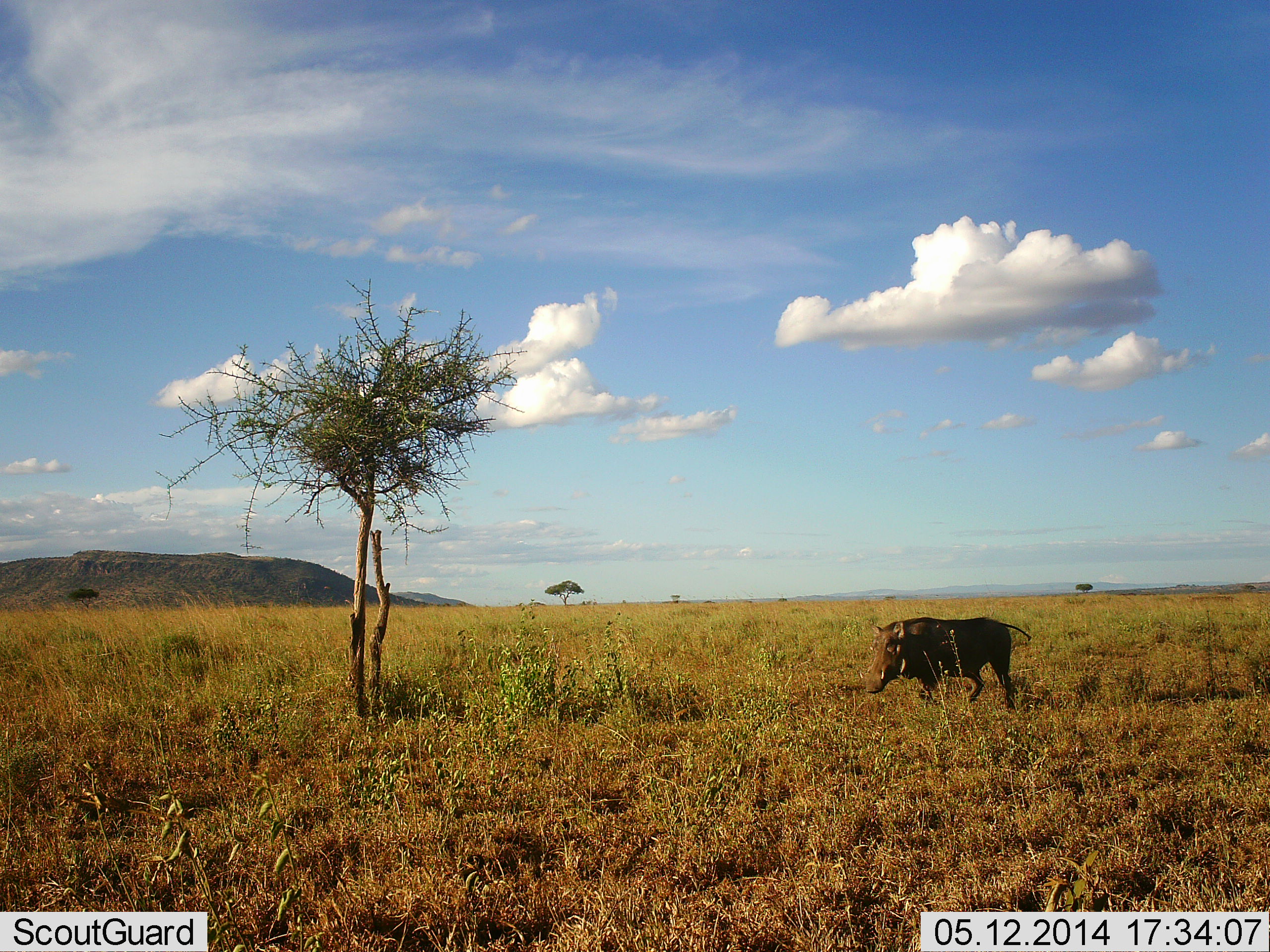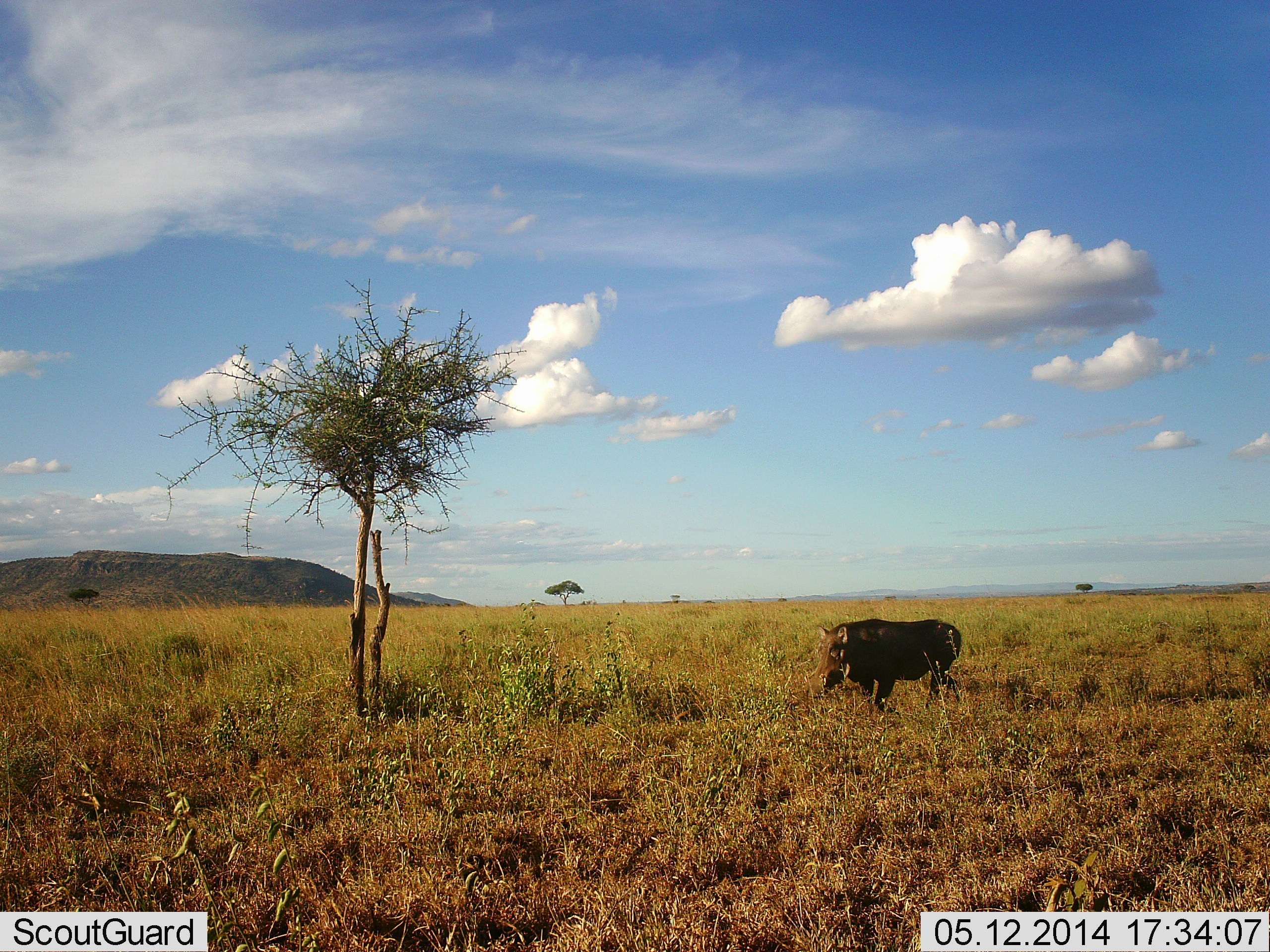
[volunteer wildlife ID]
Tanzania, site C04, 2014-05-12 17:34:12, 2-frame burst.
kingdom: Animalia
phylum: Chordata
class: Mammalia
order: Artiodactyla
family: Suidae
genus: Phacochoerus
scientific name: Phacochoerus africanus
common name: warthog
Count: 1.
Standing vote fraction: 0%.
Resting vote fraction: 0%.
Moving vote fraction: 100%.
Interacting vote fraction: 0%.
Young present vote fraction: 0%.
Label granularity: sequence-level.